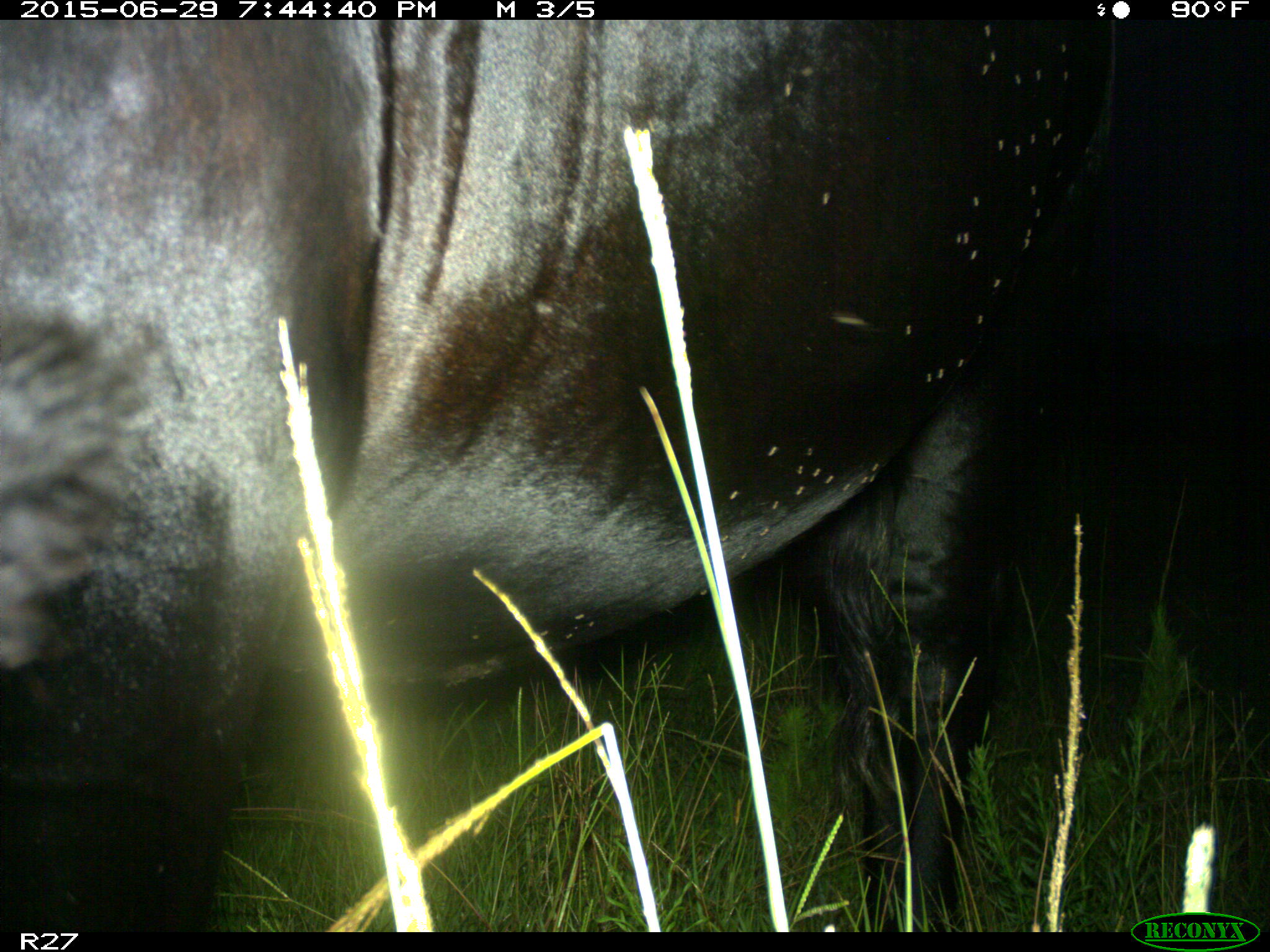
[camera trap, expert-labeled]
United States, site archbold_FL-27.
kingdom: Animalia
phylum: Chordata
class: Mammalia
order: Artiodactyla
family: Bovidae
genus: Bos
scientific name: Bos taurus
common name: domestic cow